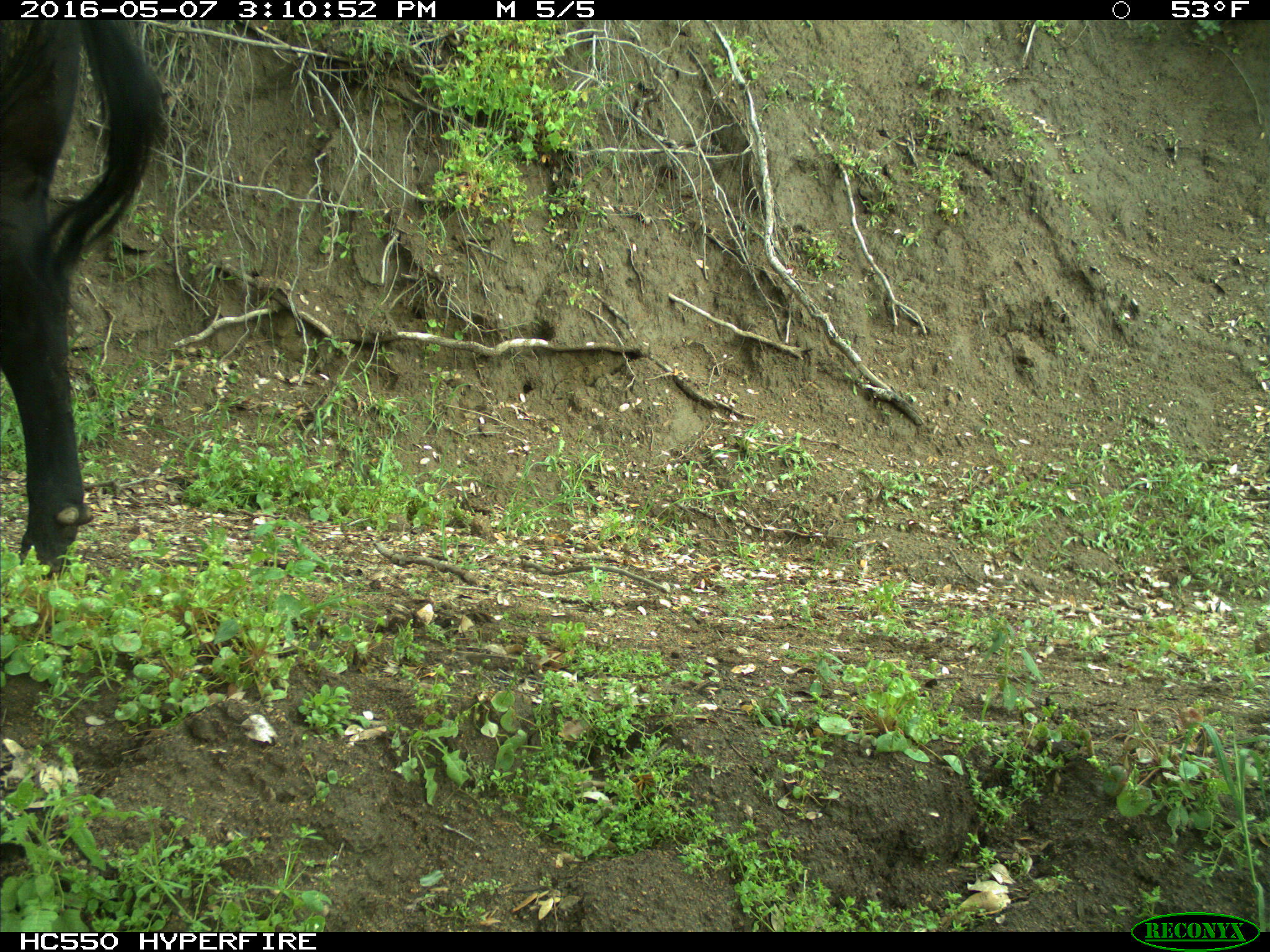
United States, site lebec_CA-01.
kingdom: Animalia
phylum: Chordata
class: Mammalia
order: Artiodactyla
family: Bovidae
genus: Bos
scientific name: Bos taurus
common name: domestic cow